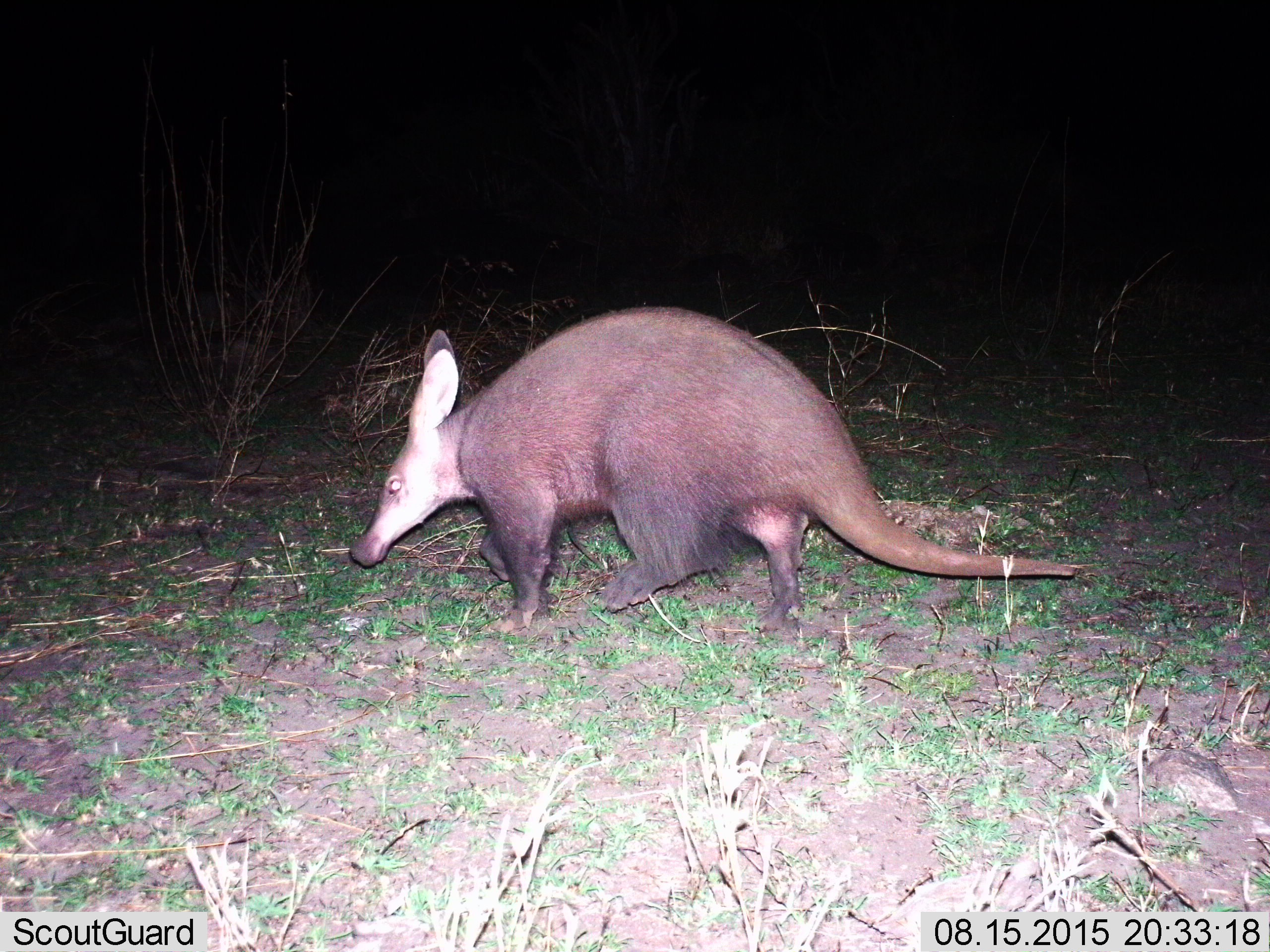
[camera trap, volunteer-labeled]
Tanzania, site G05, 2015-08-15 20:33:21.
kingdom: Animalia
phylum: Chordata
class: Mammalia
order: Tubulidentata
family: Orycteropodidae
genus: Orycteropus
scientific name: Orycteropus afer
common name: aardvark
Aardvark (Orycteropus afer), count 1. Behavior (volunteer vote fractions): standing 20%, resting 0%, moving 85%, interacting 0%. Young present (vote fraction): 0%. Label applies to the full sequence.